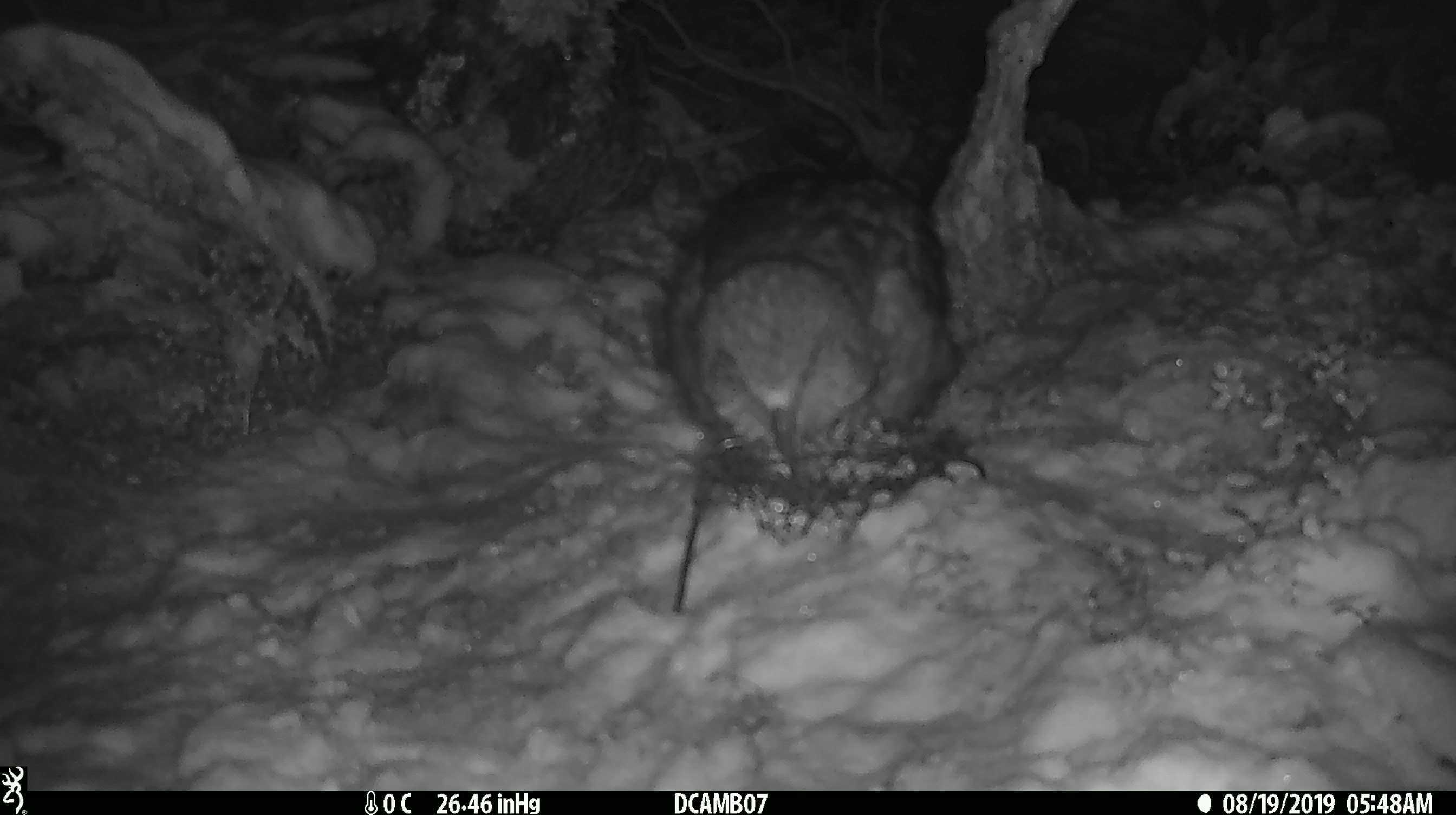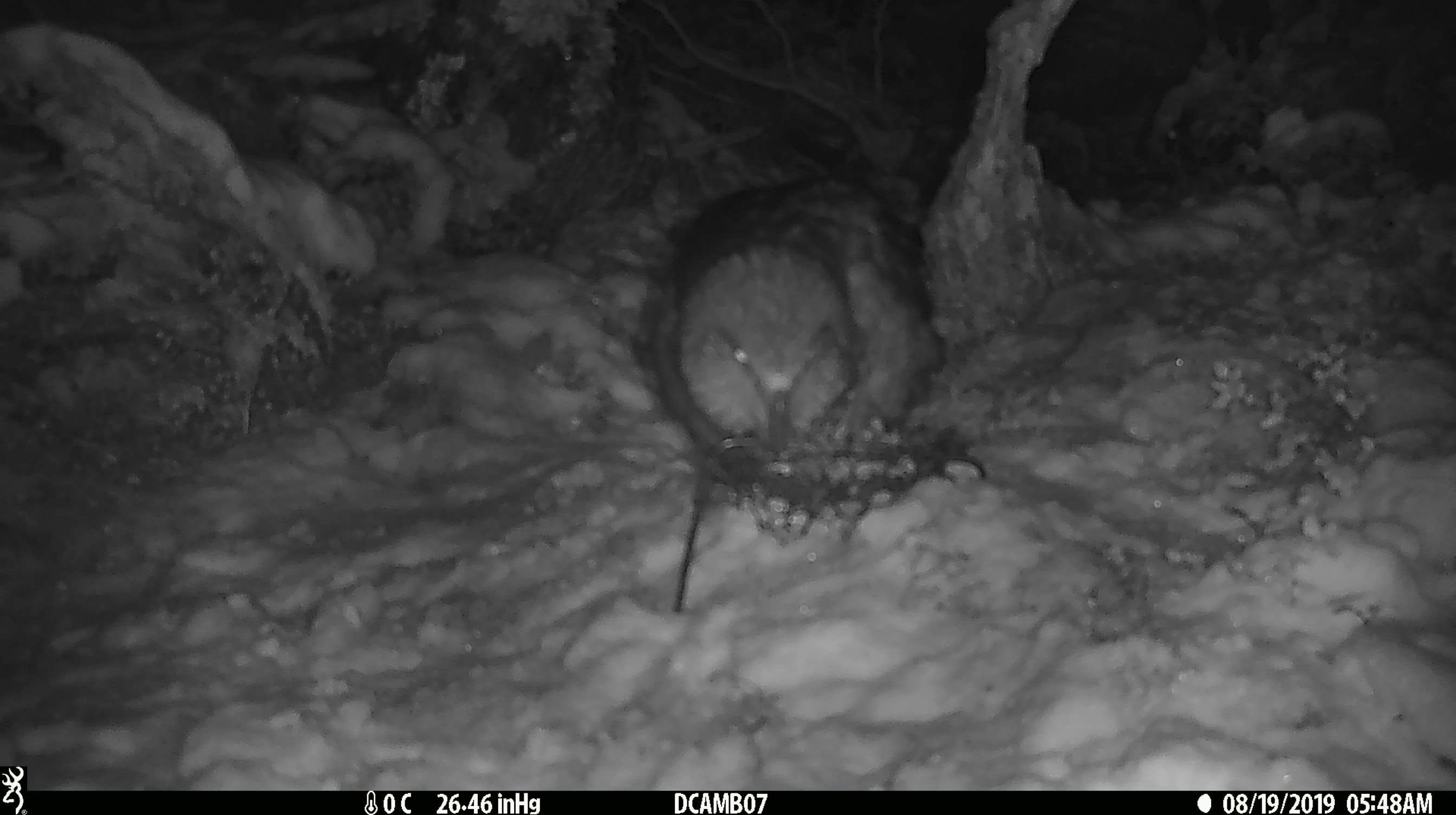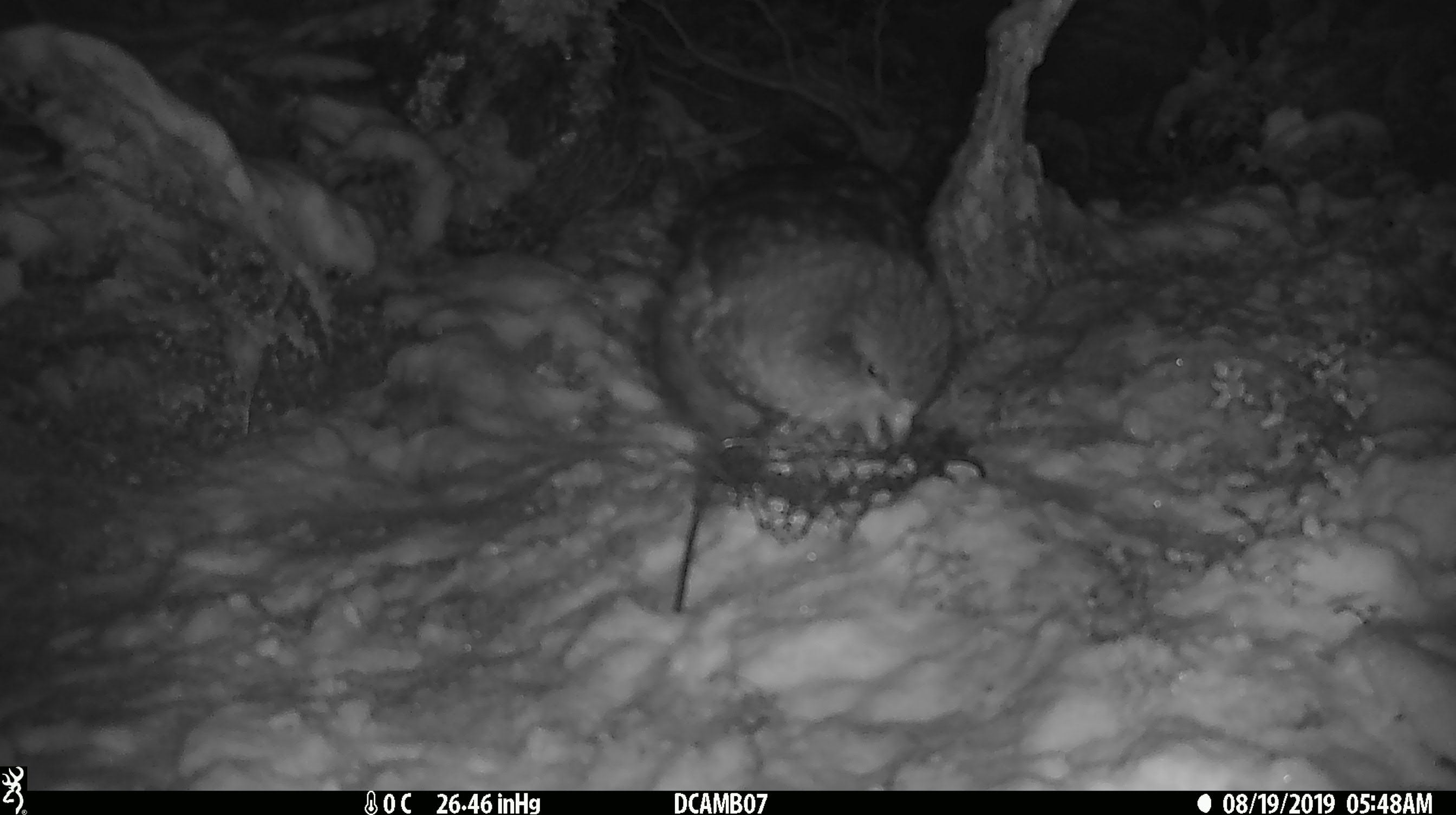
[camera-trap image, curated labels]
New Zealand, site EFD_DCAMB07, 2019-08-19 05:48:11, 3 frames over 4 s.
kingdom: Animalia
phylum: Chordata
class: Aves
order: Psittaciformes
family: Strigopidae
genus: Nestor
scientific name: Nestor notabilis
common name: kea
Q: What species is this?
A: Kea (Nestor notabilis).